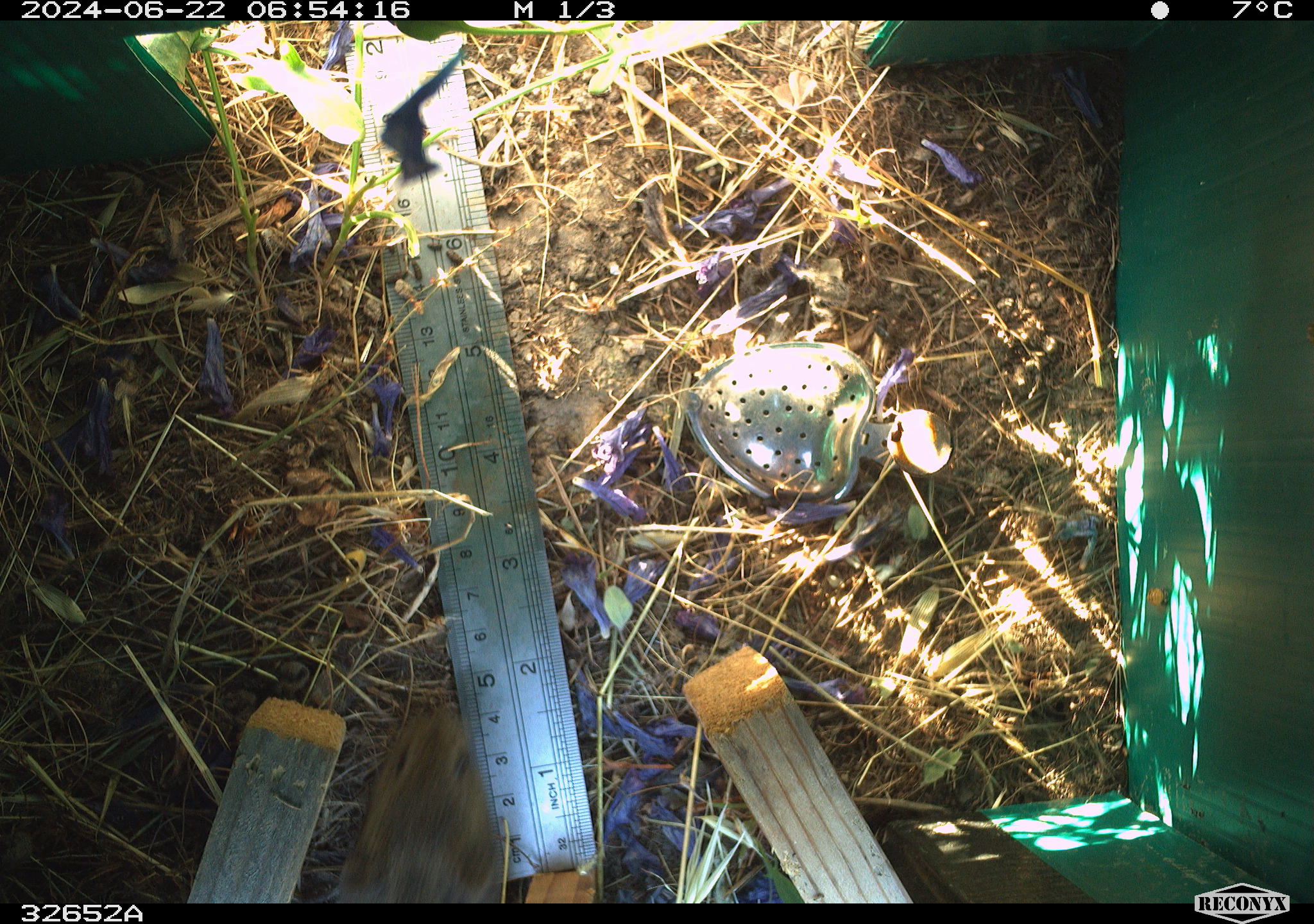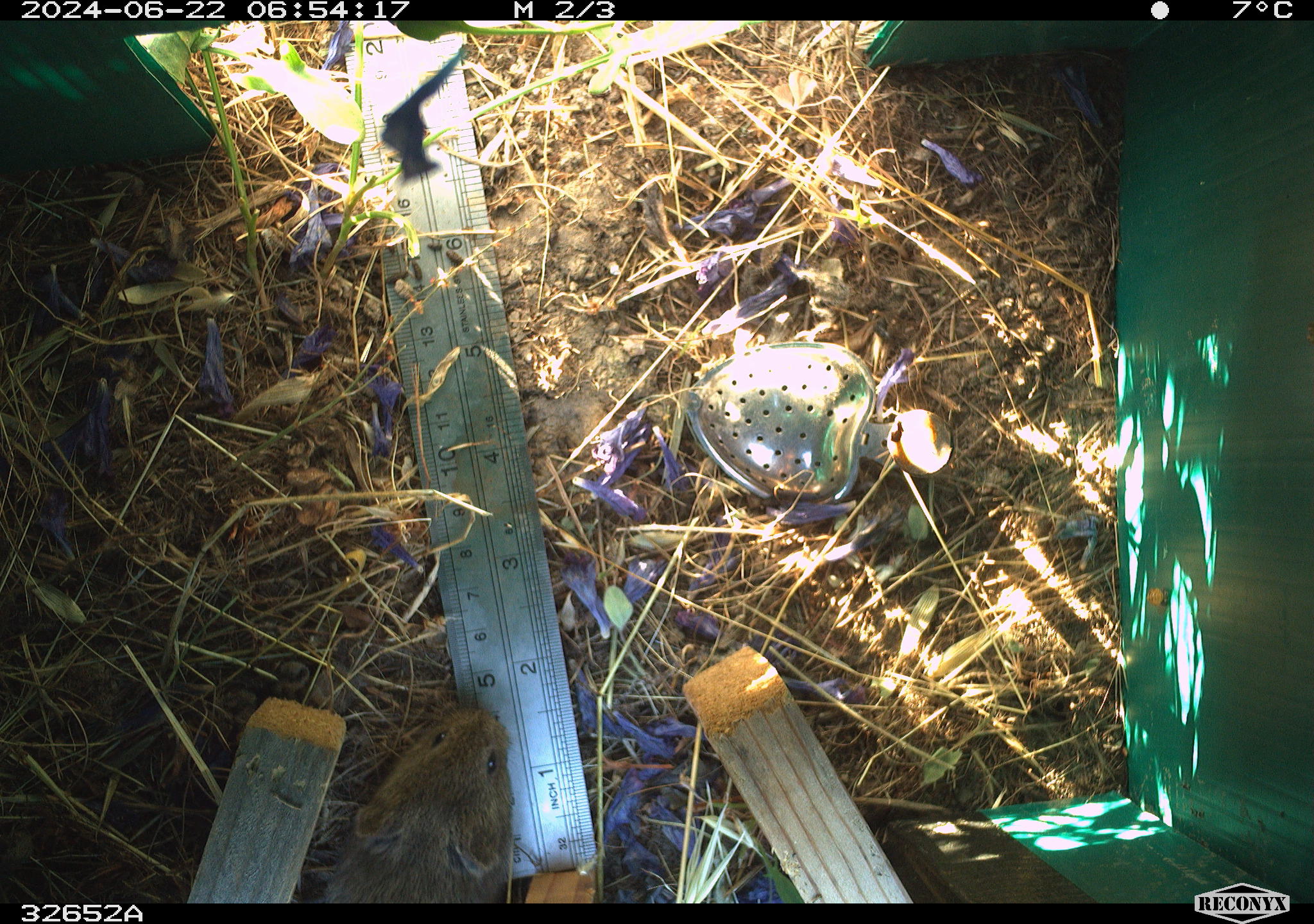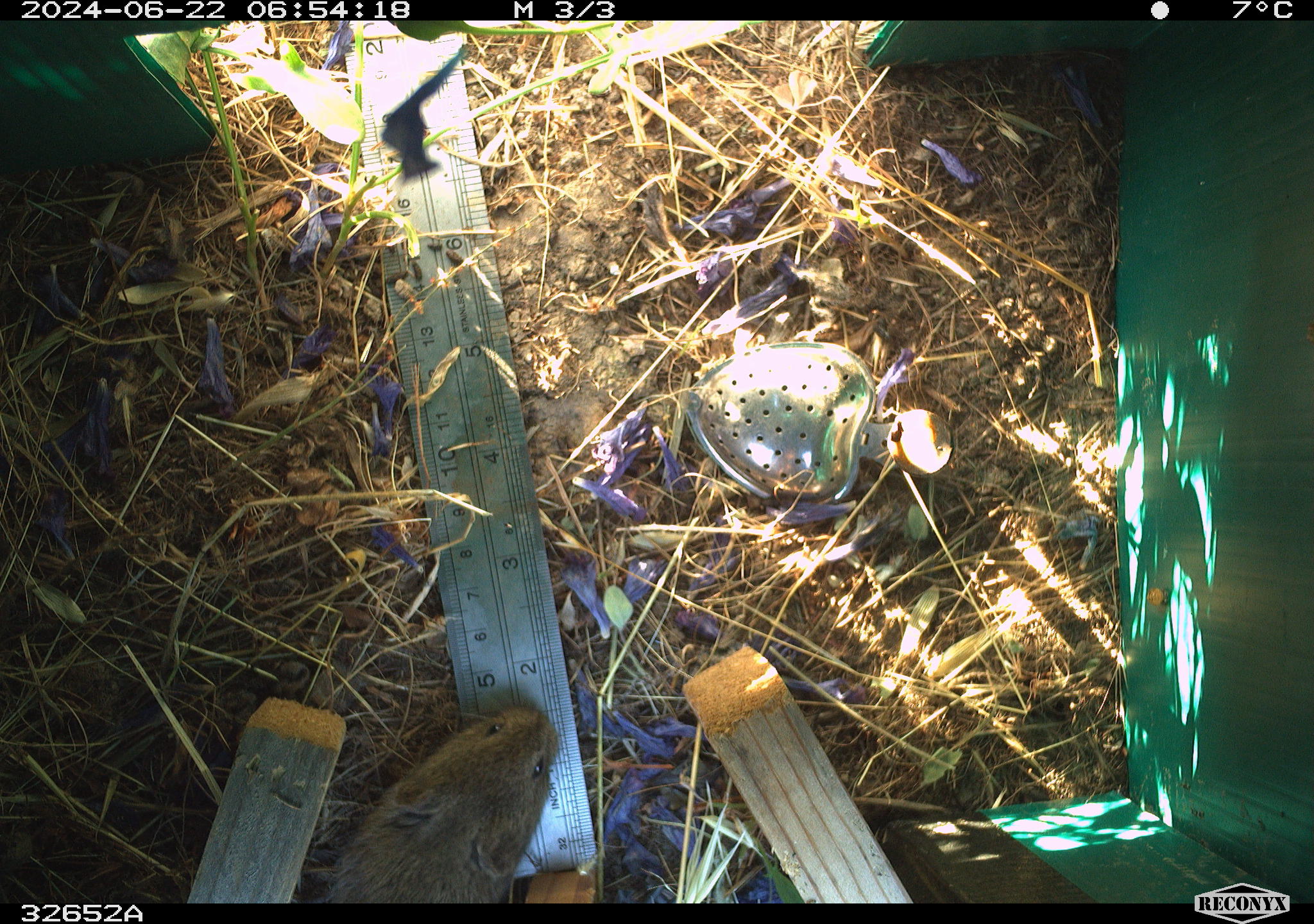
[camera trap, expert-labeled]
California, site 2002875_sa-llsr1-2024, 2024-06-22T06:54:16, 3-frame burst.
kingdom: Animalia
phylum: Chordata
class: Mammalia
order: Rodentia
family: Cricetidae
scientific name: Arvicolinae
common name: voles, lemmings, and muskrats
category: arvicolinae subfamily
Arvicolinae subfamily (voles, lemmings, and muskrats) (Arvicolinae).